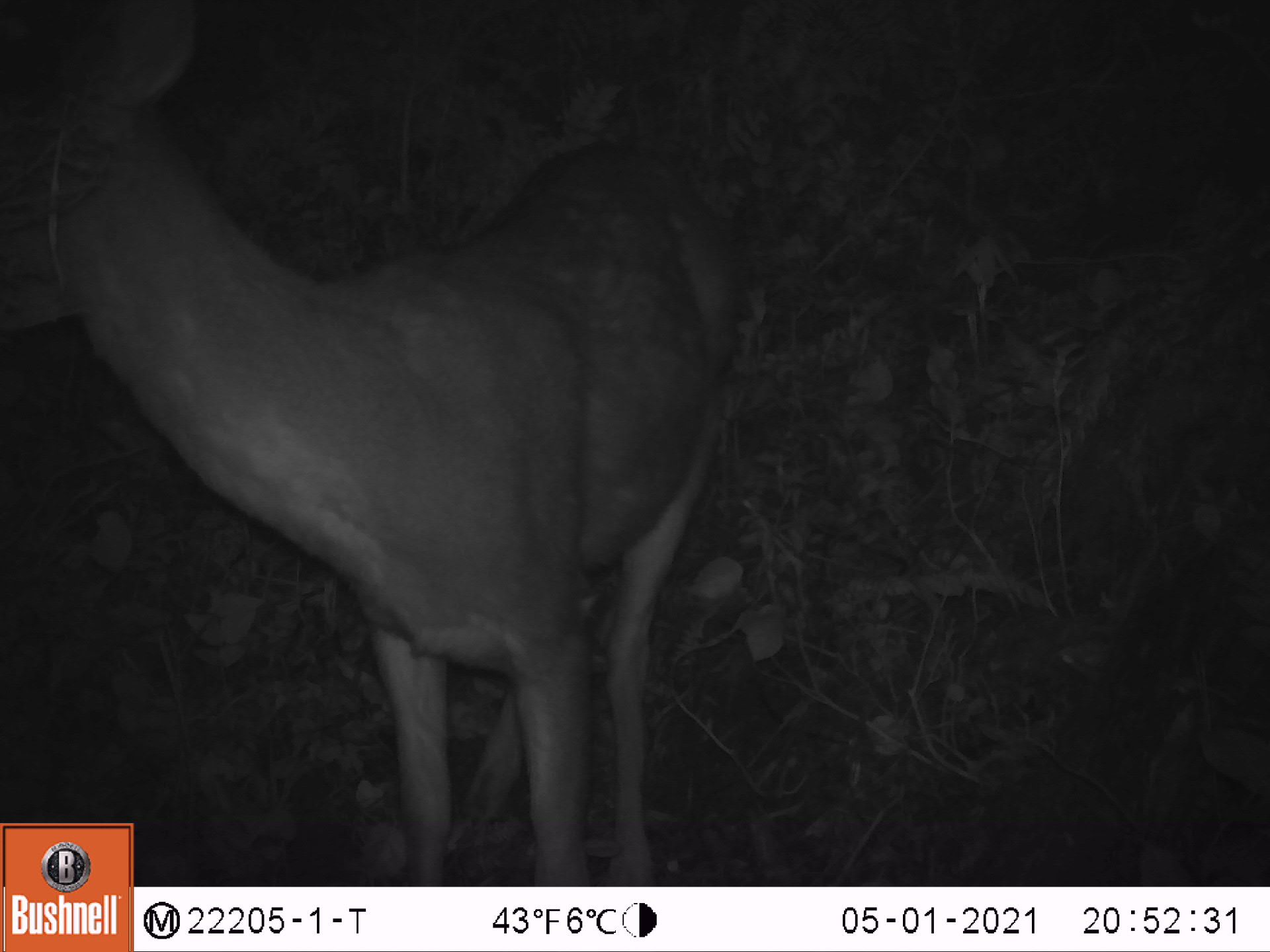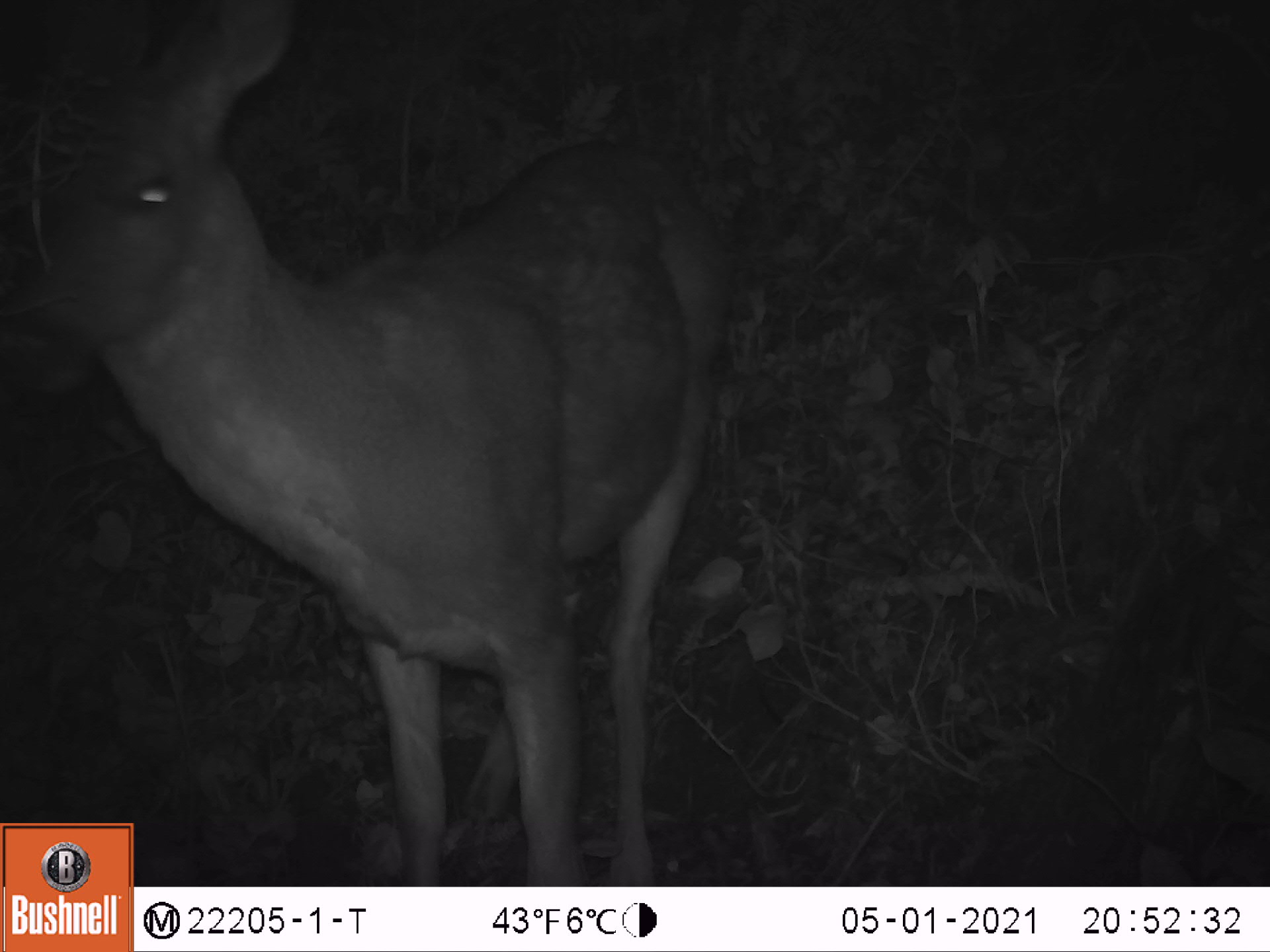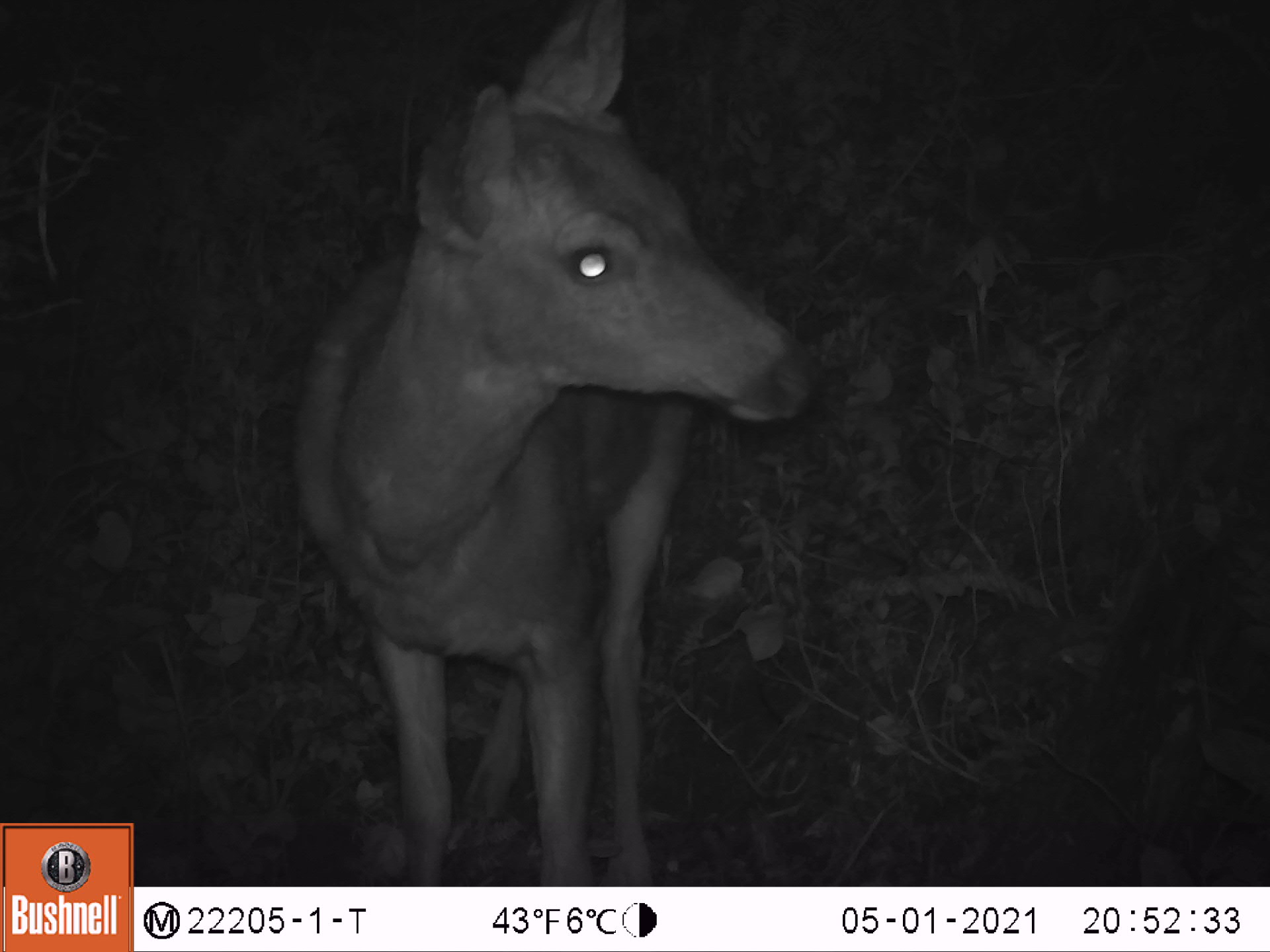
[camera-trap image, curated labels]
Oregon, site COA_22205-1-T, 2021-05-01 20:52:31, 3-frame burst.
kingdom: Animalia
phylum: Chordata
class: Mammalia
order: Artiodactyla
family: Cervidae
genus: Odocoileus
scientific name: Odocoileus hemionus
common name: black-tailed deer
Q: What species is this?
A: Black-tailed deer (Odocoileus hemionus).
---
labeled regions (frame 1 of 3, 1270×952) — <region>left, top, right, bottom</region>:
black-tailed deer: <region>0, 0, 789, 821</region>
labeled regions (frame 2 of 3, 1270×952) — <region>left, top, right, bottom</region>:
black-tailed deer: <region>1, 0, 783, 819</region>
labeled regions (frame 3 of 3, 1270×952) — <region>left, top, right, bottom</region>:
black-tailed deer: <region>248, 0, 835, 885</region>